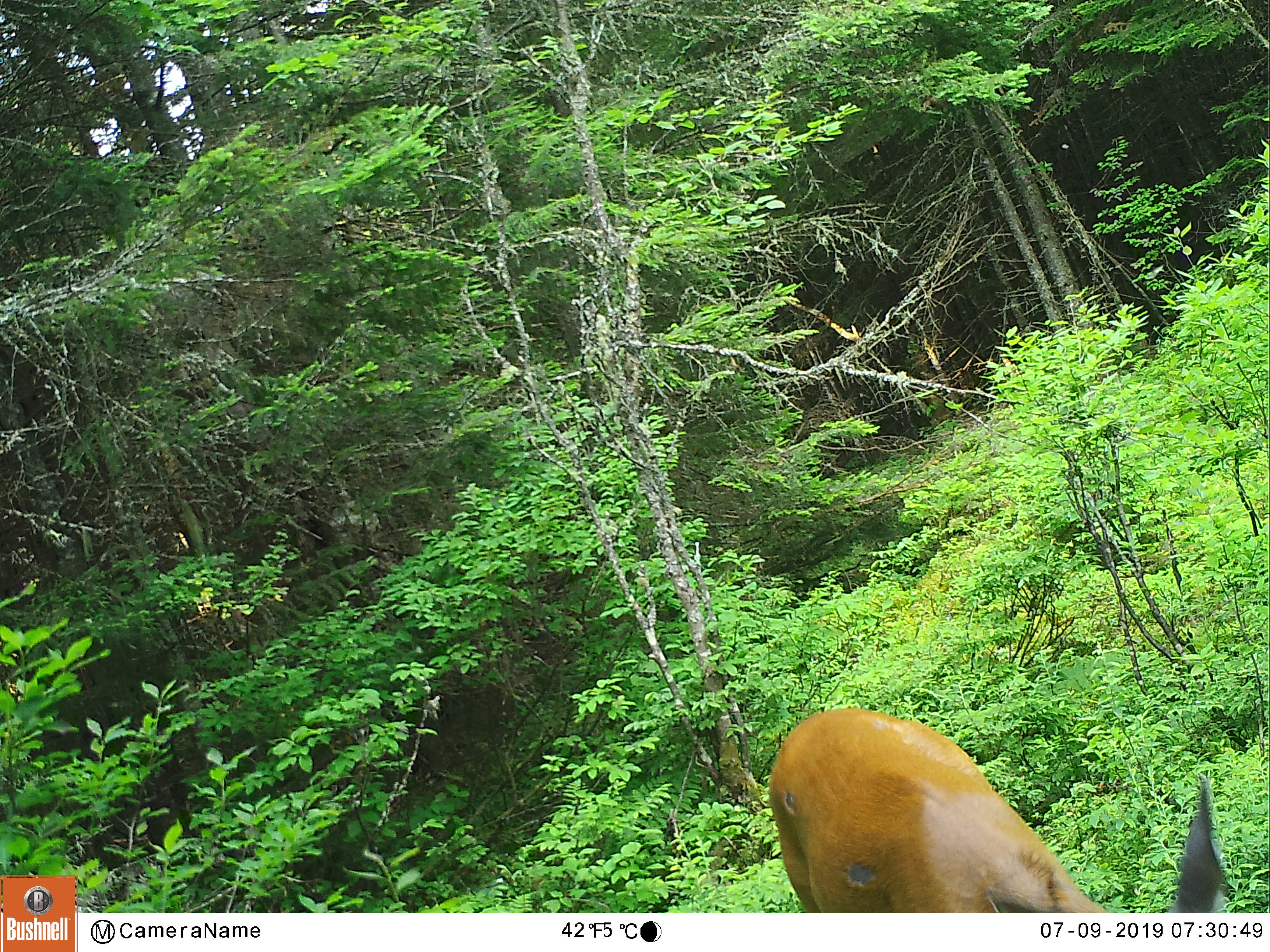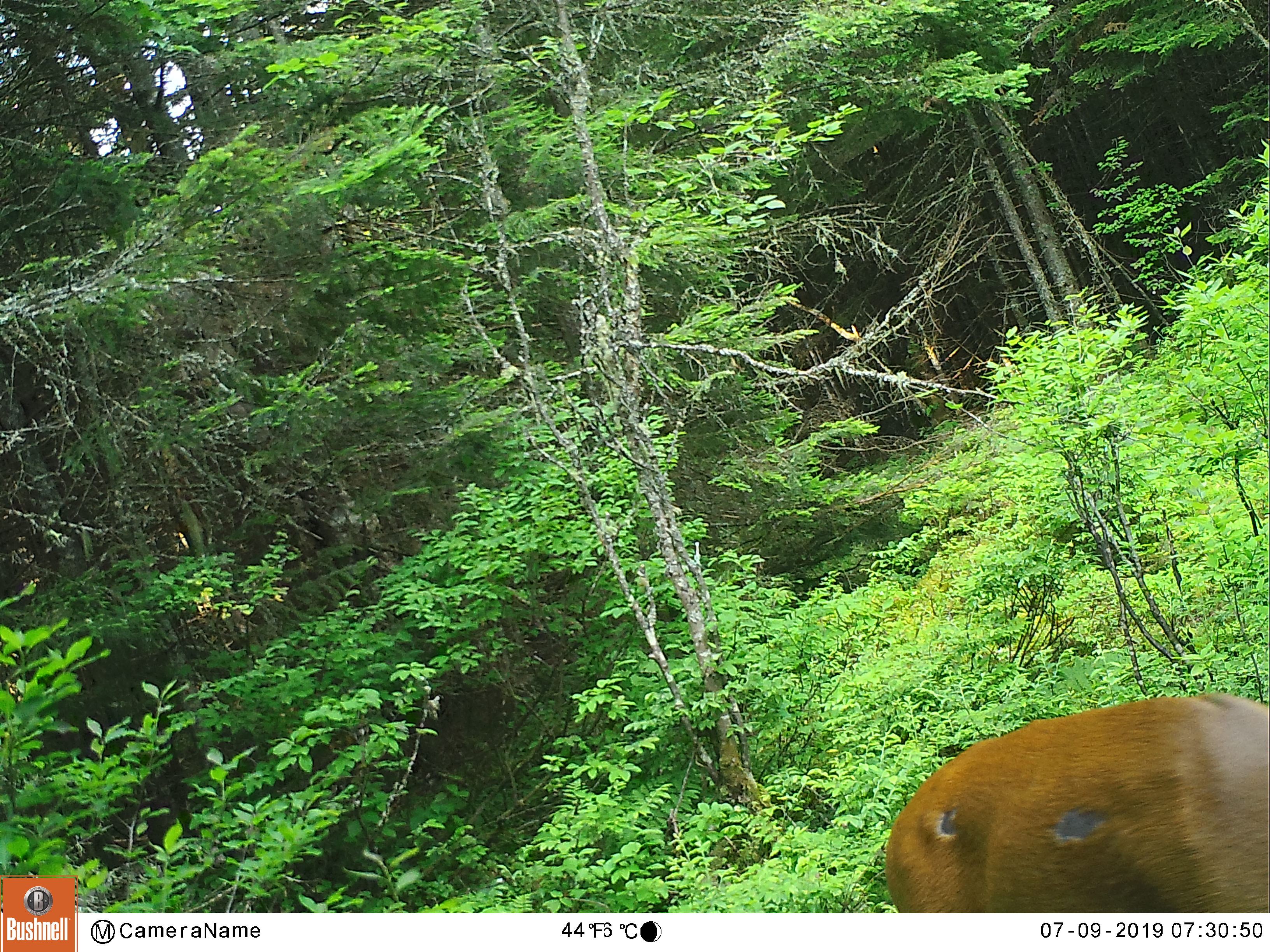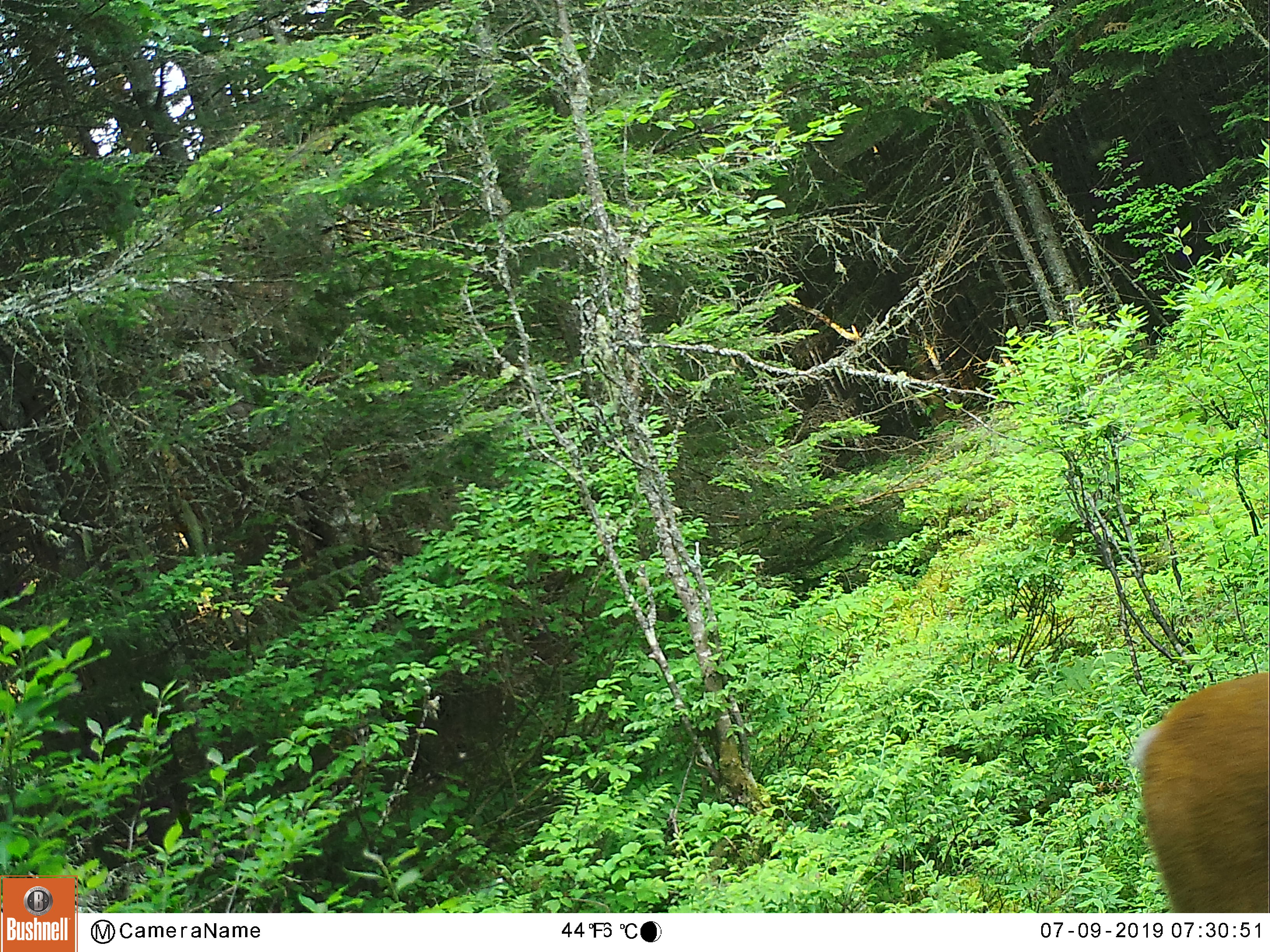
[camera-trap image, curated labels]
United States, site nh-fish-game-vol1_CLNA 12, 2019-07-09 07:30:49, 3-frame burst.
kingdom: Animalia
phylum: Chordata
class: Mammalia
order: Artiodactyla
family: Cervidae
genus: Odocoileus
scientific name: Odocoileus virginianus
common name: white-tailed deer